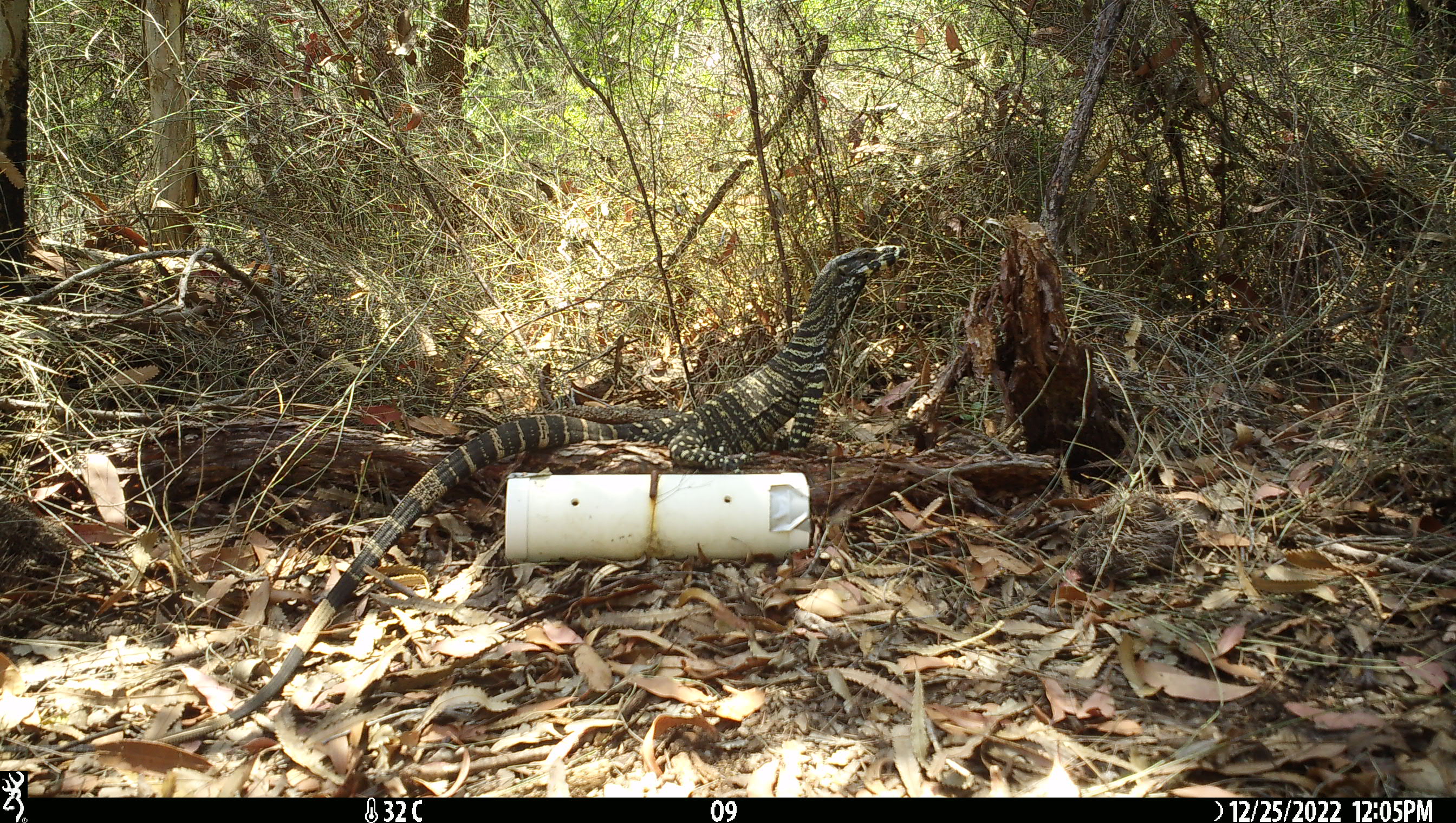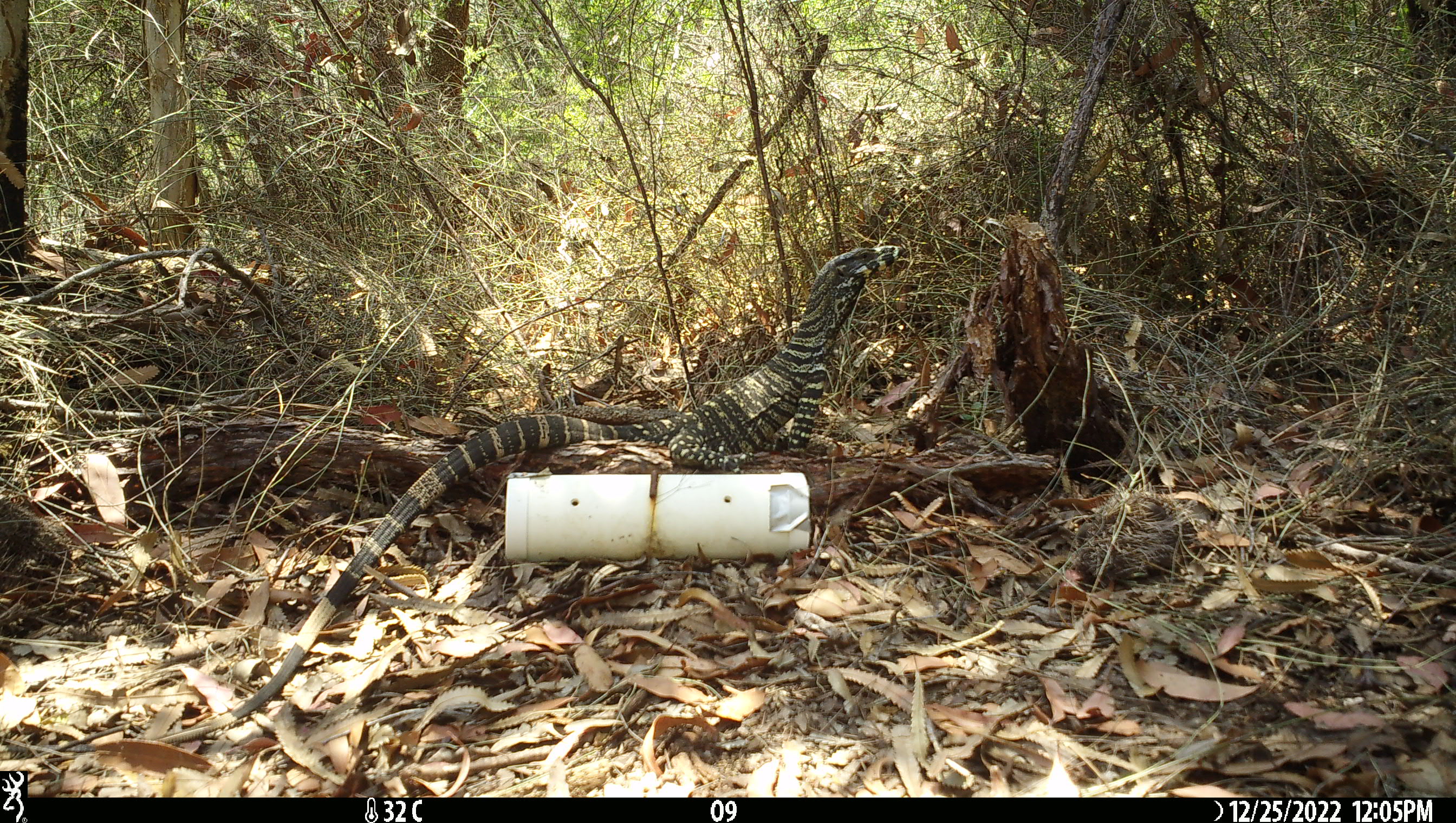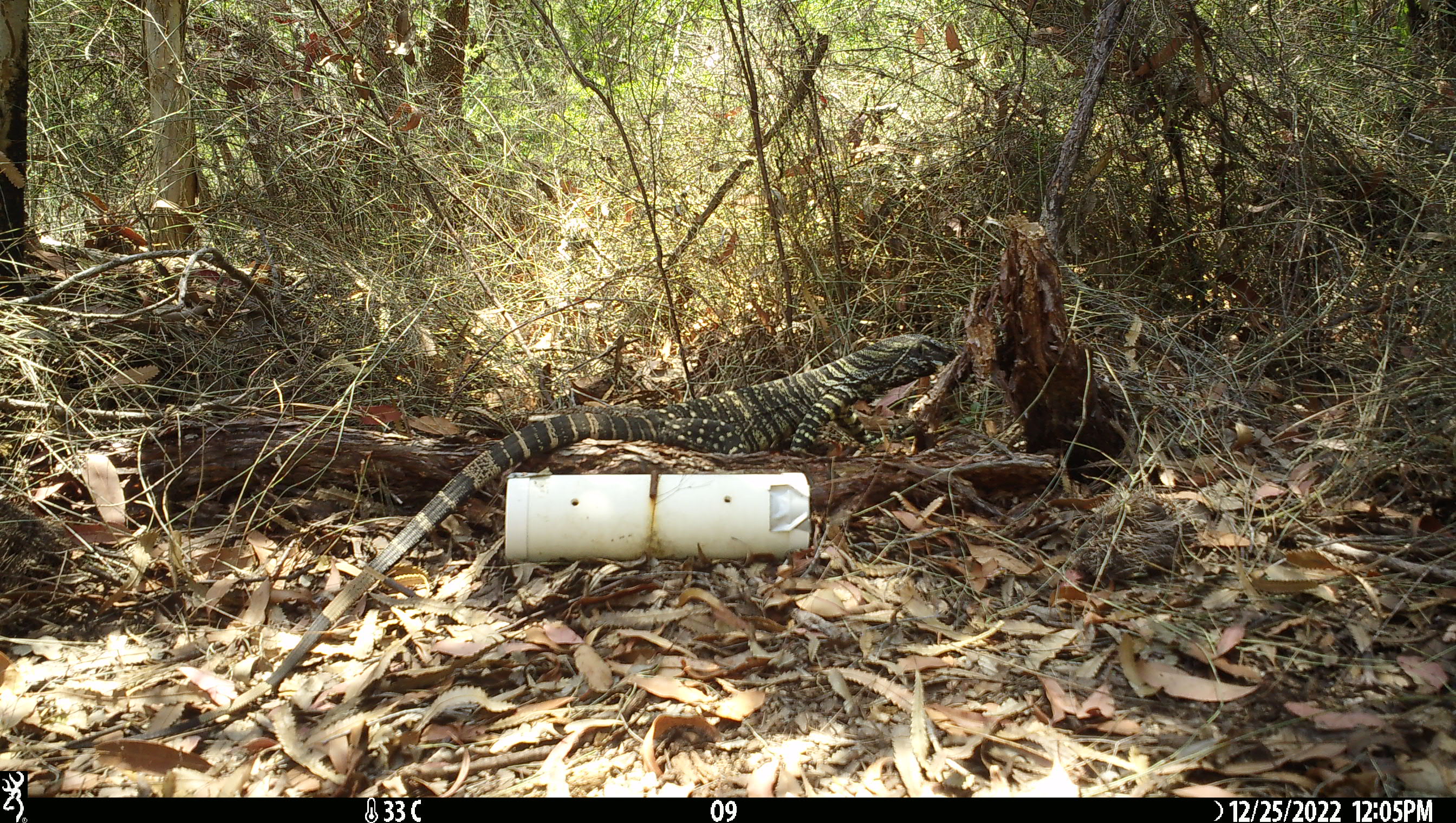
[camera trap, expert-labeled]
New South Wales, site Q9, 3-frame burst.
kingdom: Animalia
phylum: Chordata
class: Reptilia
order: Squamata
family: Varanidae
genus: Varanus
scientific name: Varanus varius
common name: lace monitor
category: goanna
Goanna (lace monitor) (Varanus varius).